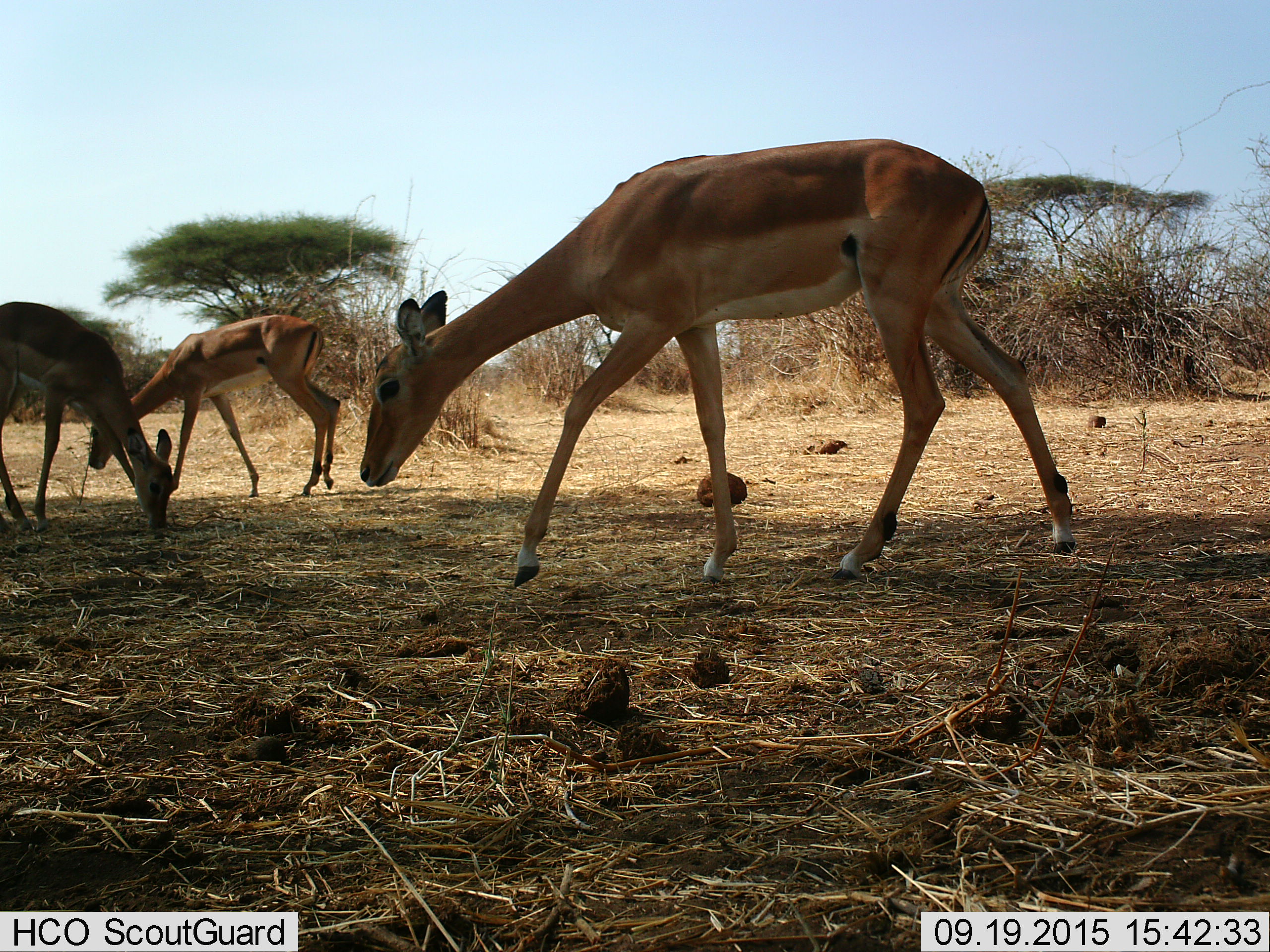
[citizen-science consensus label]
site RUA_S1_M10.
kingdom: Animalia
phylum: Chordata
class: Mammalia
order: Artiodactyla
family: Bovidae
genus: Aepyceros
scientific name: Aepyceros melampus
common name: impala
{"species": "impala (Aepyceros melampus)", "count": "3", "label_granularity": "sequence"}